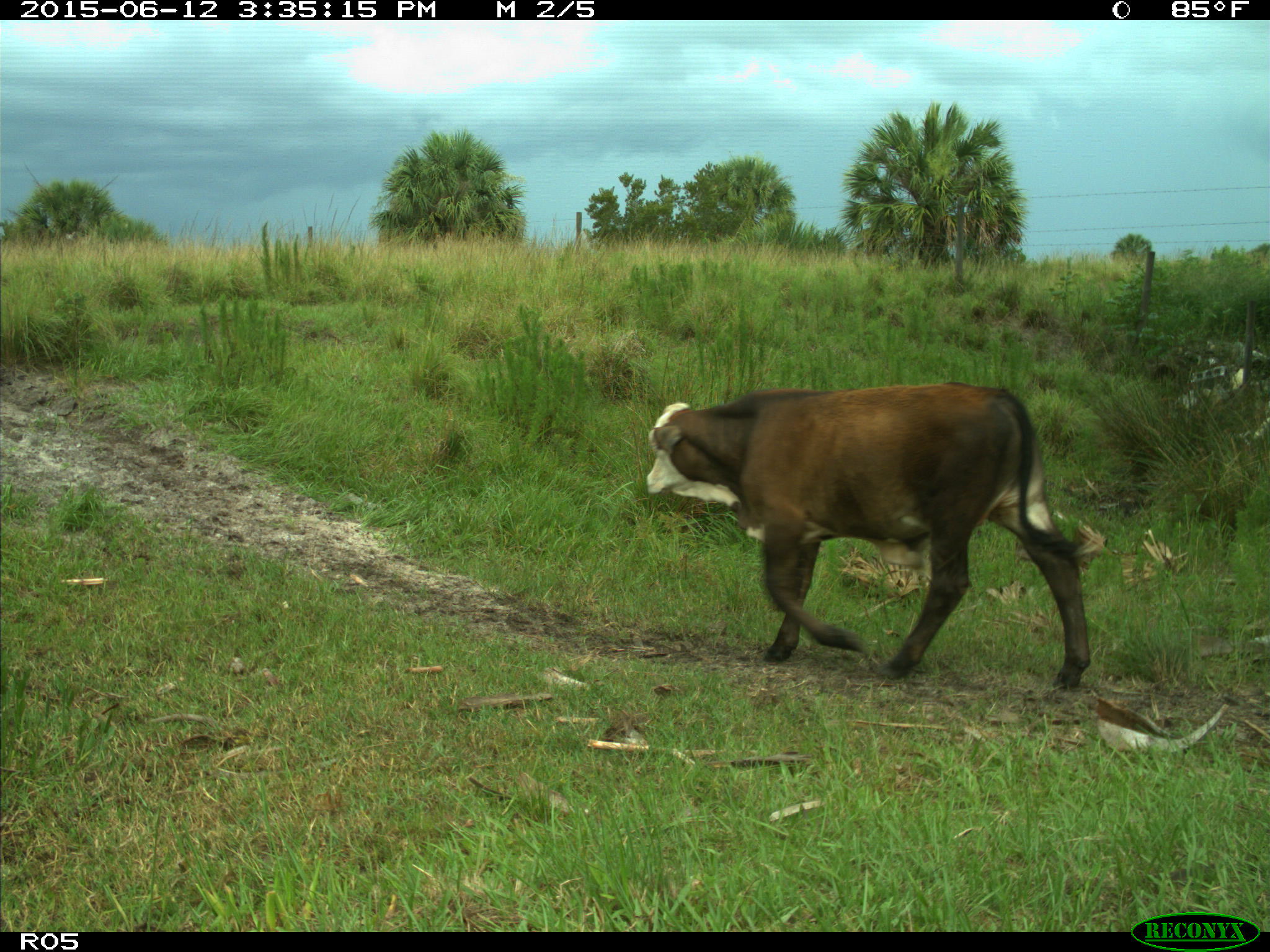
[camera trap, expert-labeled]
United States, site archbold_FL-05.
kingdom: Animalia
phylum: Chordata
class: Mammalia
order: Artiodactyla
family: Bovidae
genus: Bos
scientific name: Bos taurus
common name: domestic cow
Bos taurus (domestic cow).